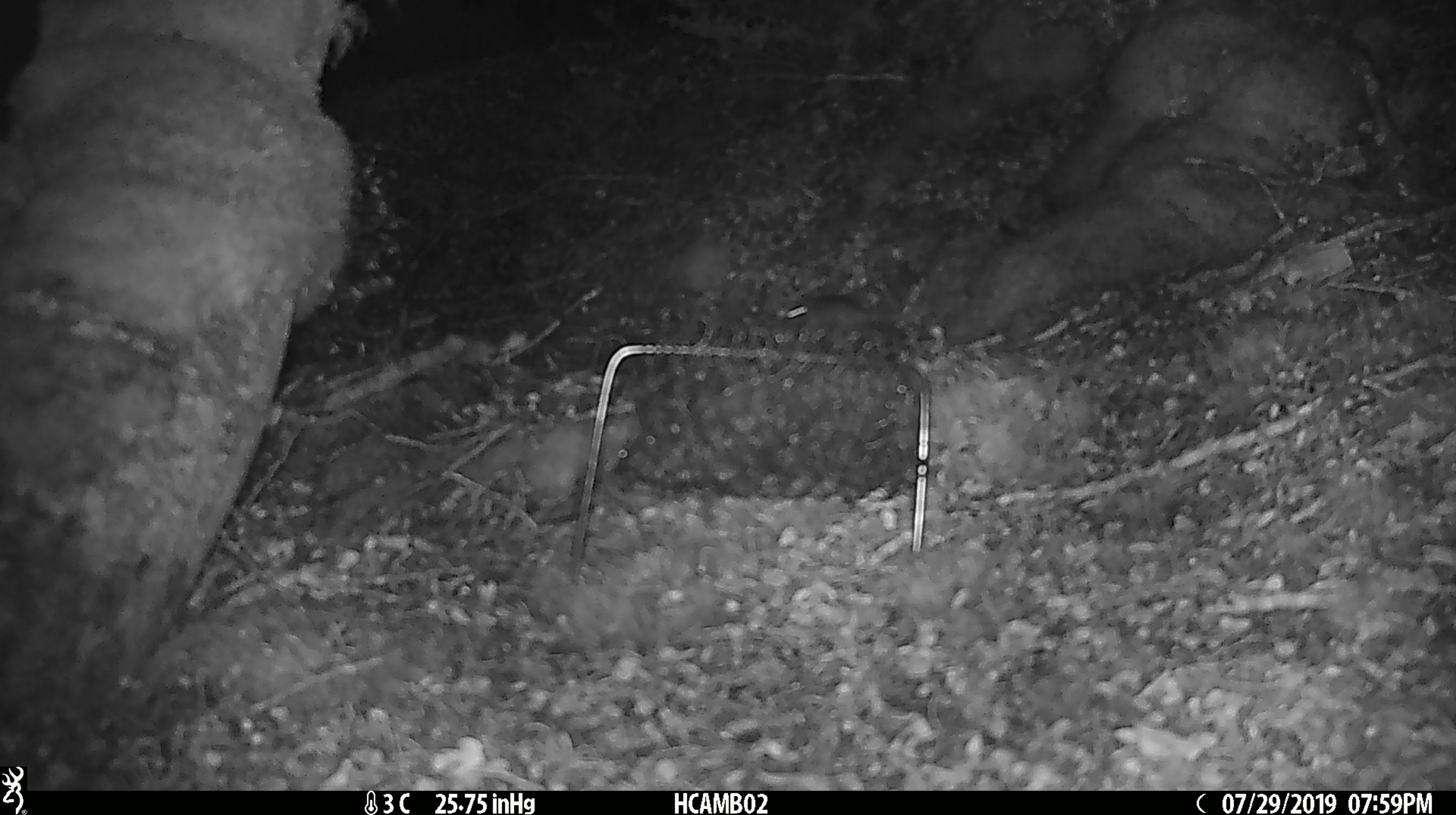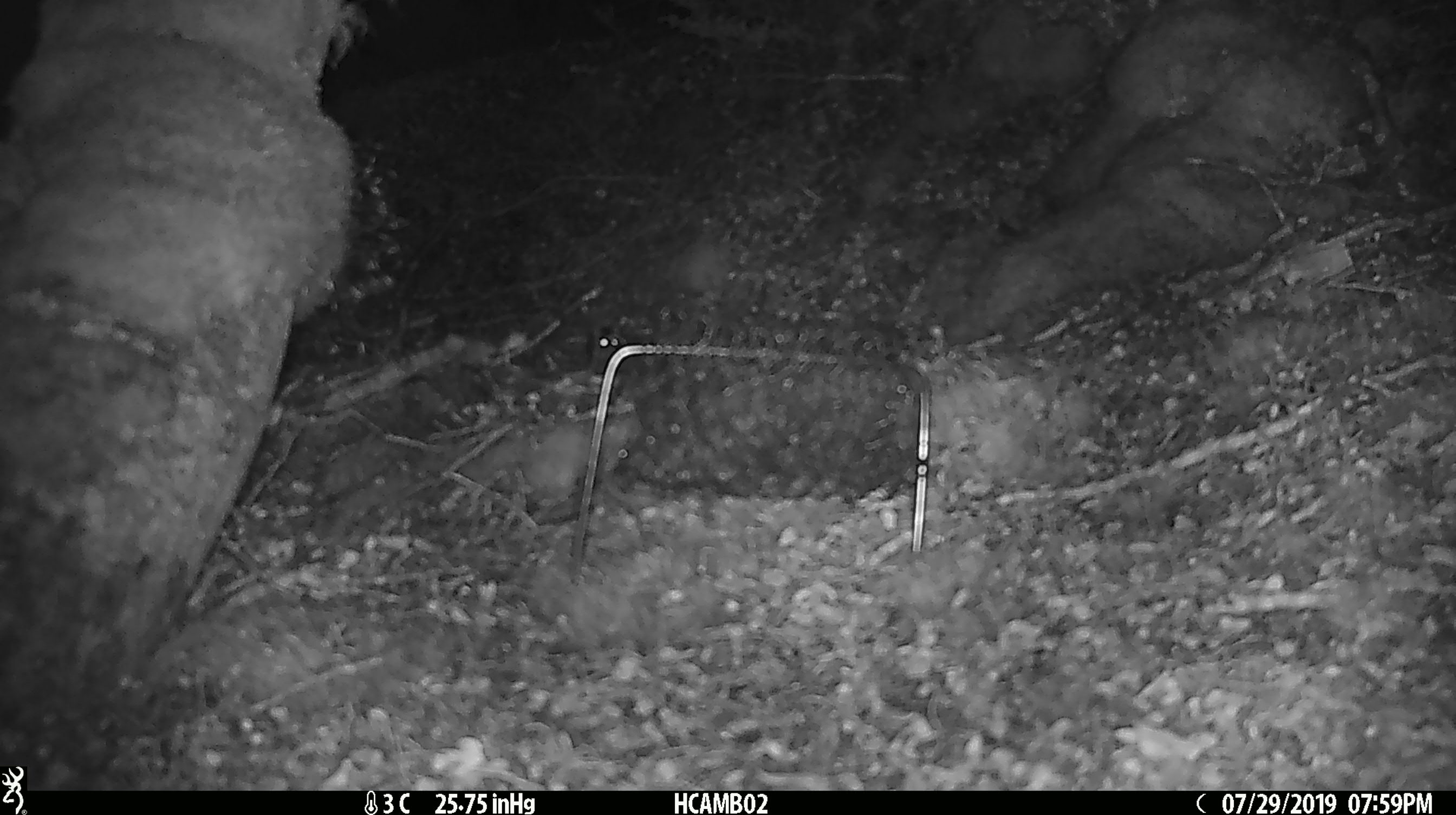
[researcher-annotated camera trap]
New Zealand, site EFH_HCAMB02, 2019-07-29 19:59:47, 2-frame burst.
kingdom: Animalia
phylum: Chordata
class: Mammalia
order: Rodentia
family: Muridae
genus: Mus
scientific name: Mus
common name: mouse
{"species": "mouse (Mus)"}